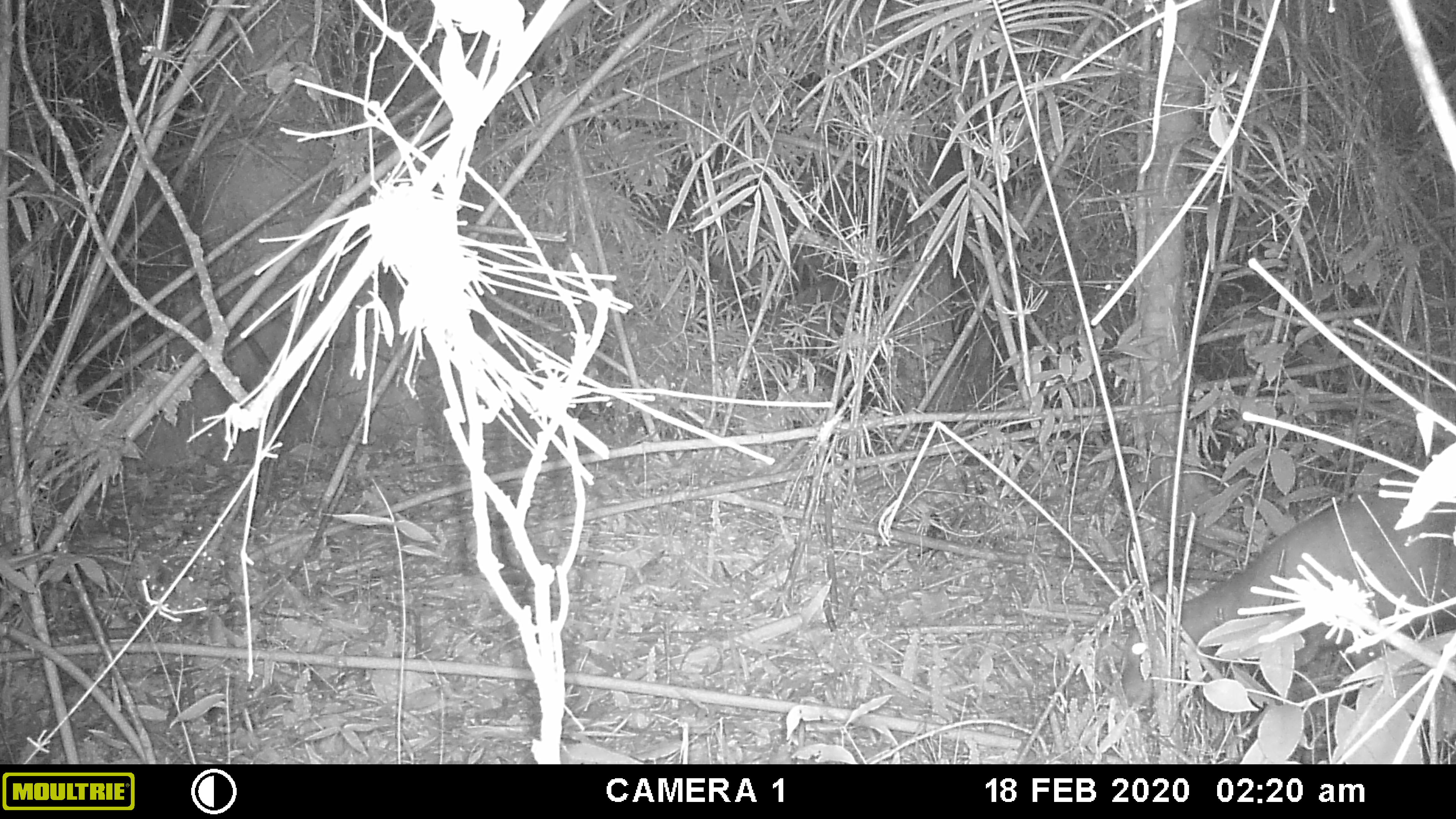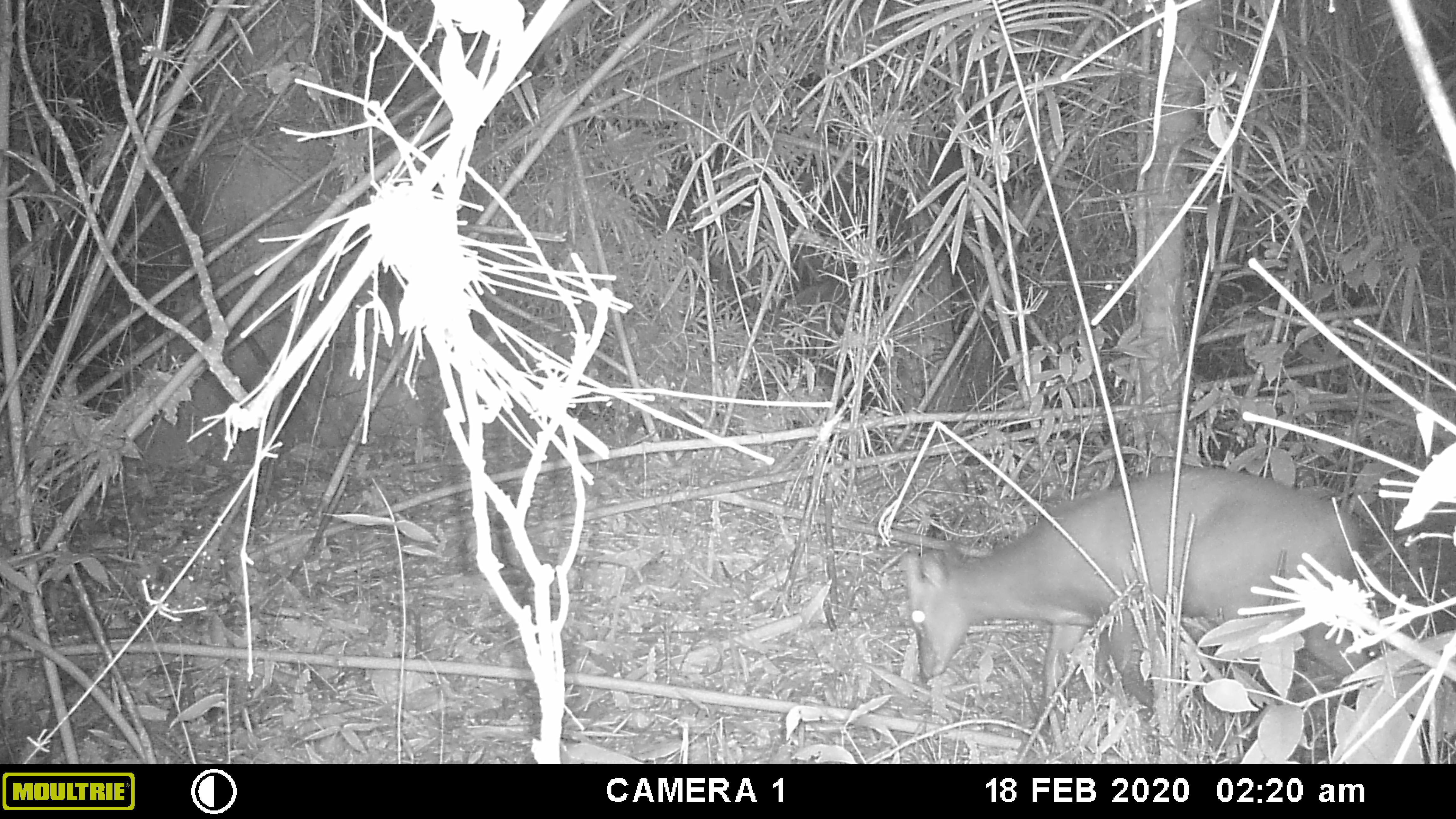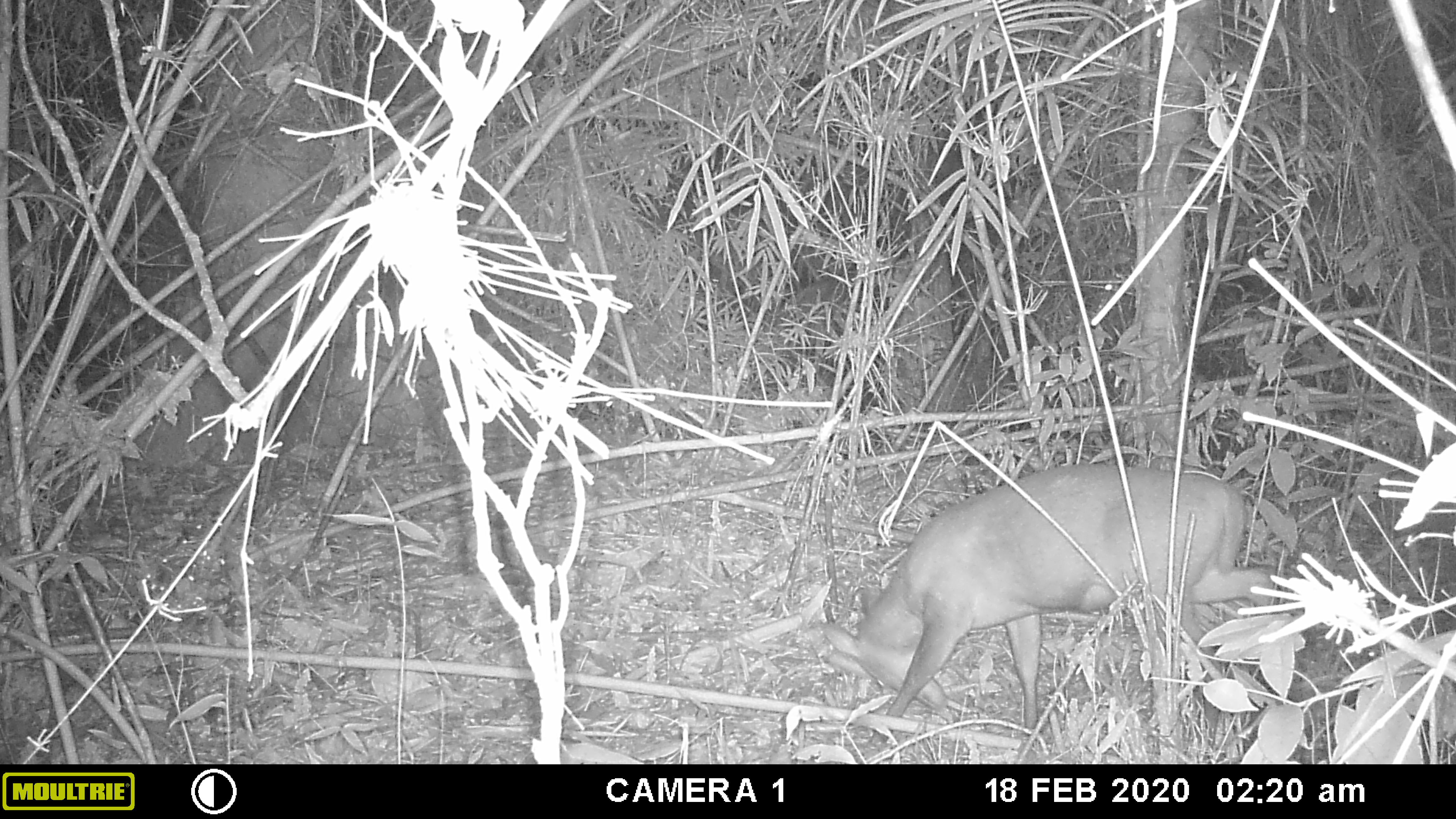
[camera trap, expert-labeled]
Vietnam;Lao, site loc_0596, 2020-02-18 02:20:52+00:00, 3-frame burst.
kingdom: Animalia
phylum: Chordata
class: Mammalia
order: Artiodactyla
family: Cervidae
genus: Muntiacus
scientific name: Muntiacus rooseveltorum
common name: roosevelt's muntjac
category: roosevelts muntjac group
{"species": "roosevelts muntjac group (roosevelt's muntjac) (Muntiacus rooseveltorum)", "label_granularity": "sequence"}